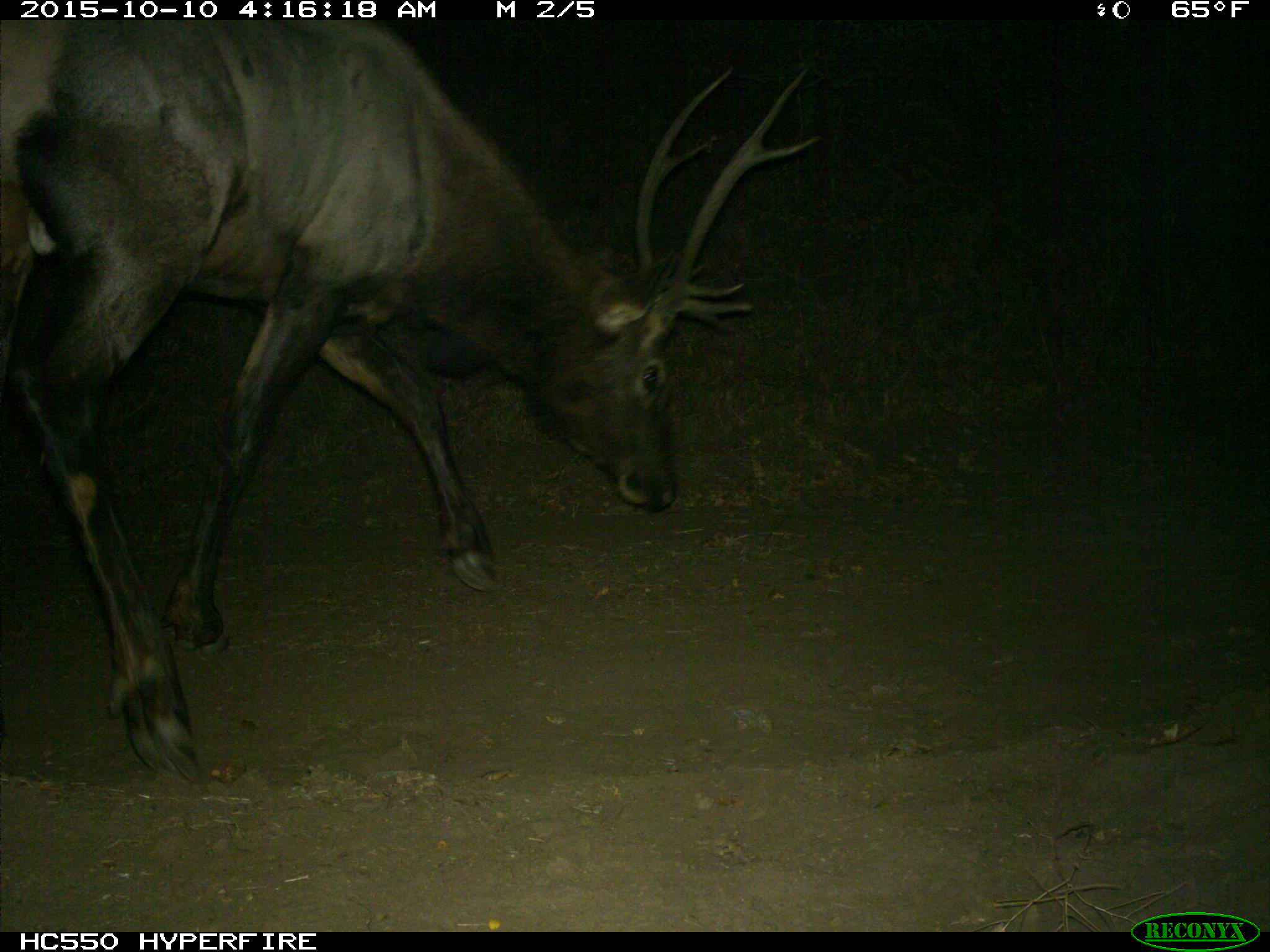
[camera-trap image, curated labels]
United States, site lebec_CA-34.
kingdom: Animalia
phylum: Chordata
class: Mammalia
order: Artiodactyla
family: Cervidae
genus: Cervus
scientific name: Cervus canadensis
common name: elk